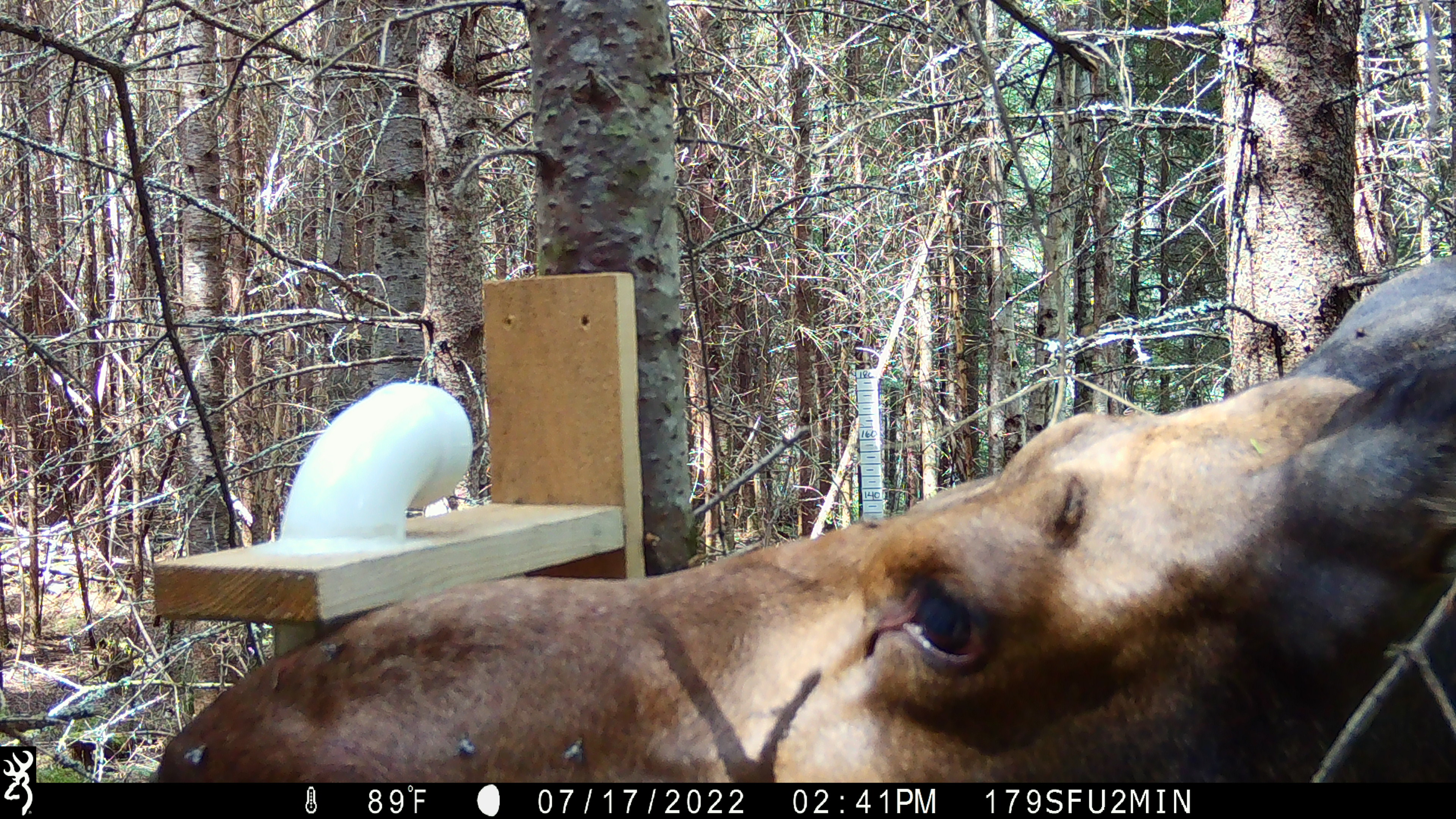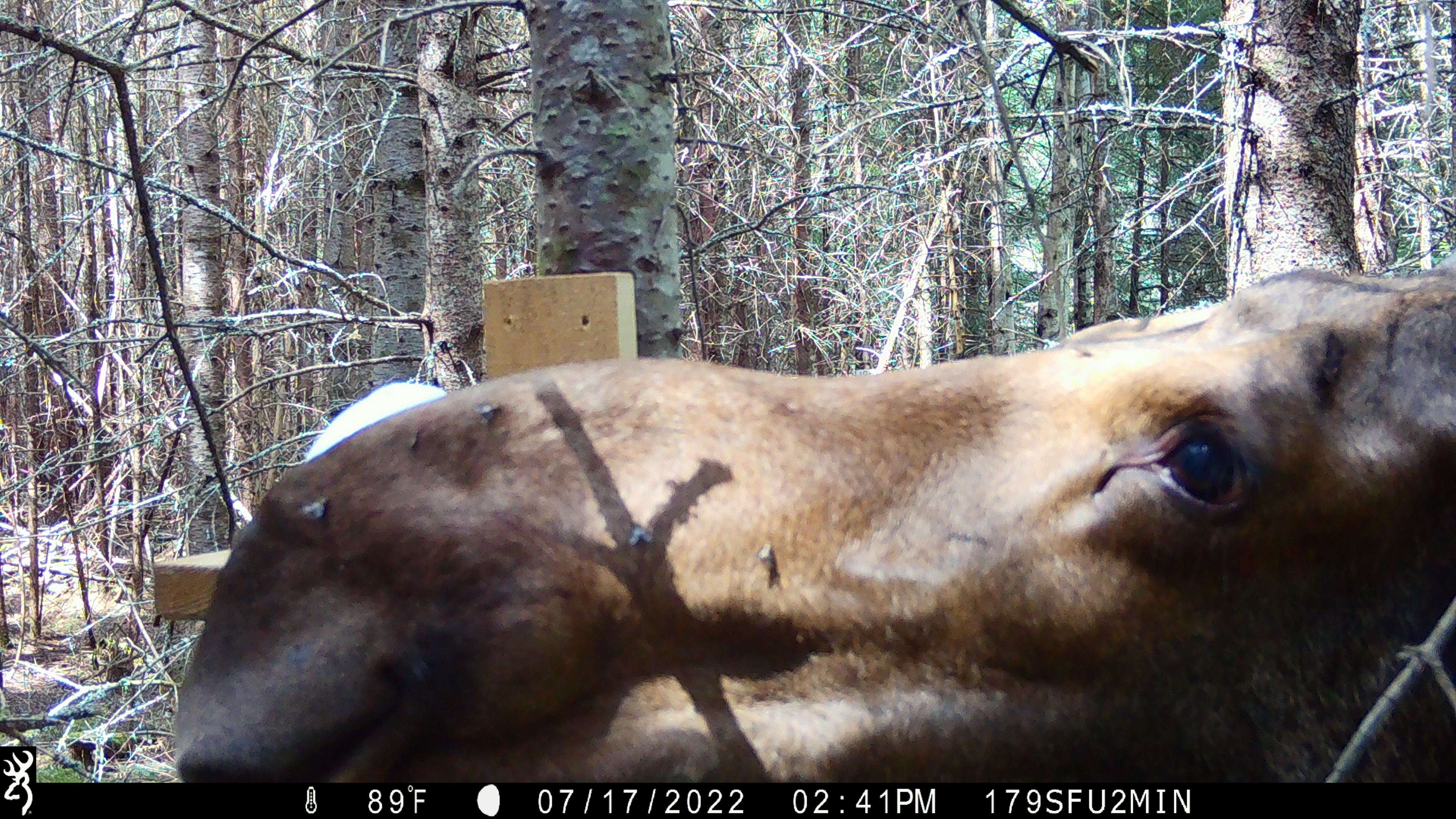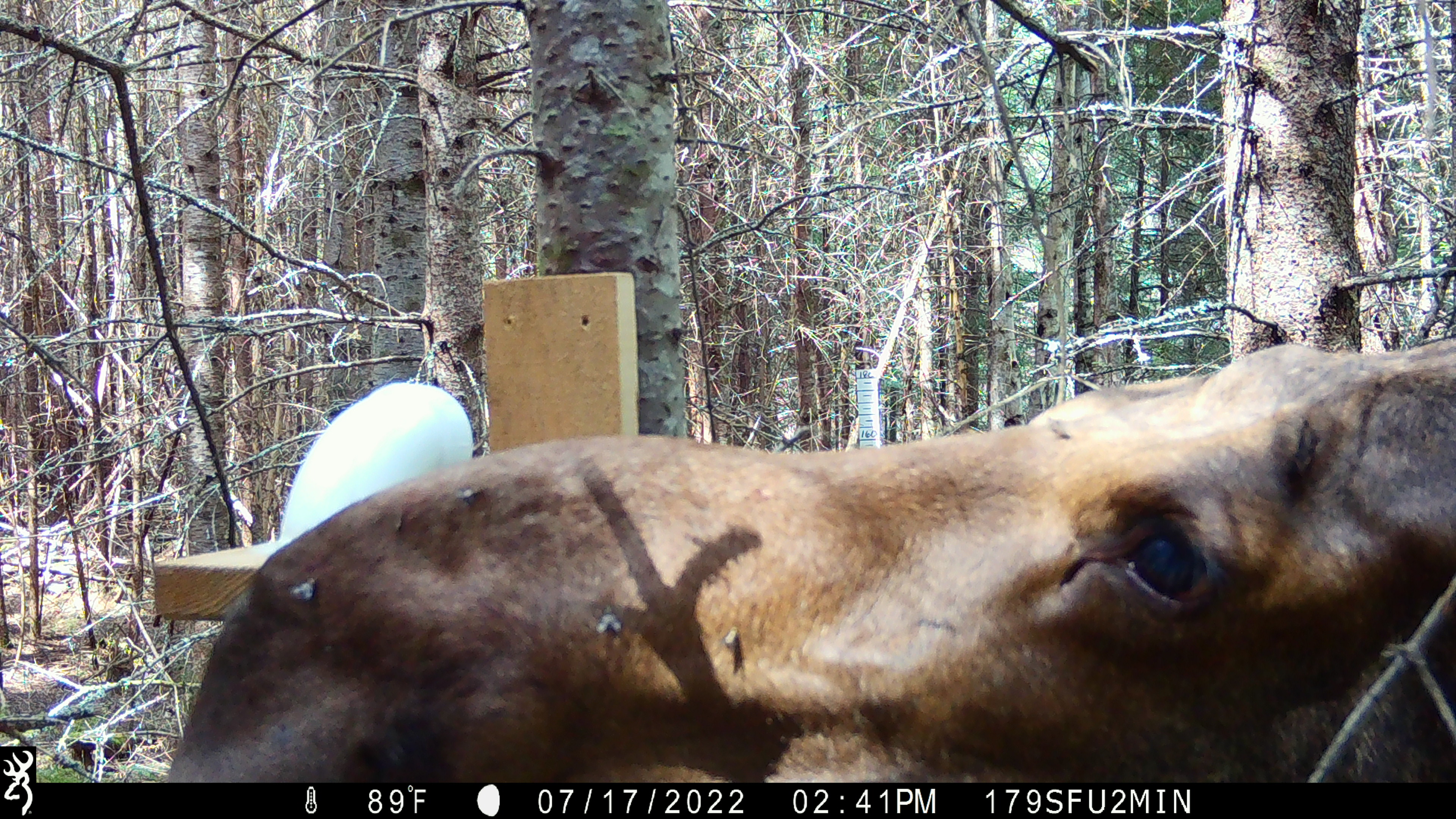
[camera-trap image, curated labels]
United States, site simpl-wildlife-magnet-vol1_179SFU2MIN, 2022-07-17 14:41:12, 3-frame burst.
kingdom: Animalia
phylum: Chordata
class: Mammalia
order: Artiodactyla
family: Cervidae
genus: Alces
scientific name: Alces alces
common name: moose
Moose (Alces alces).